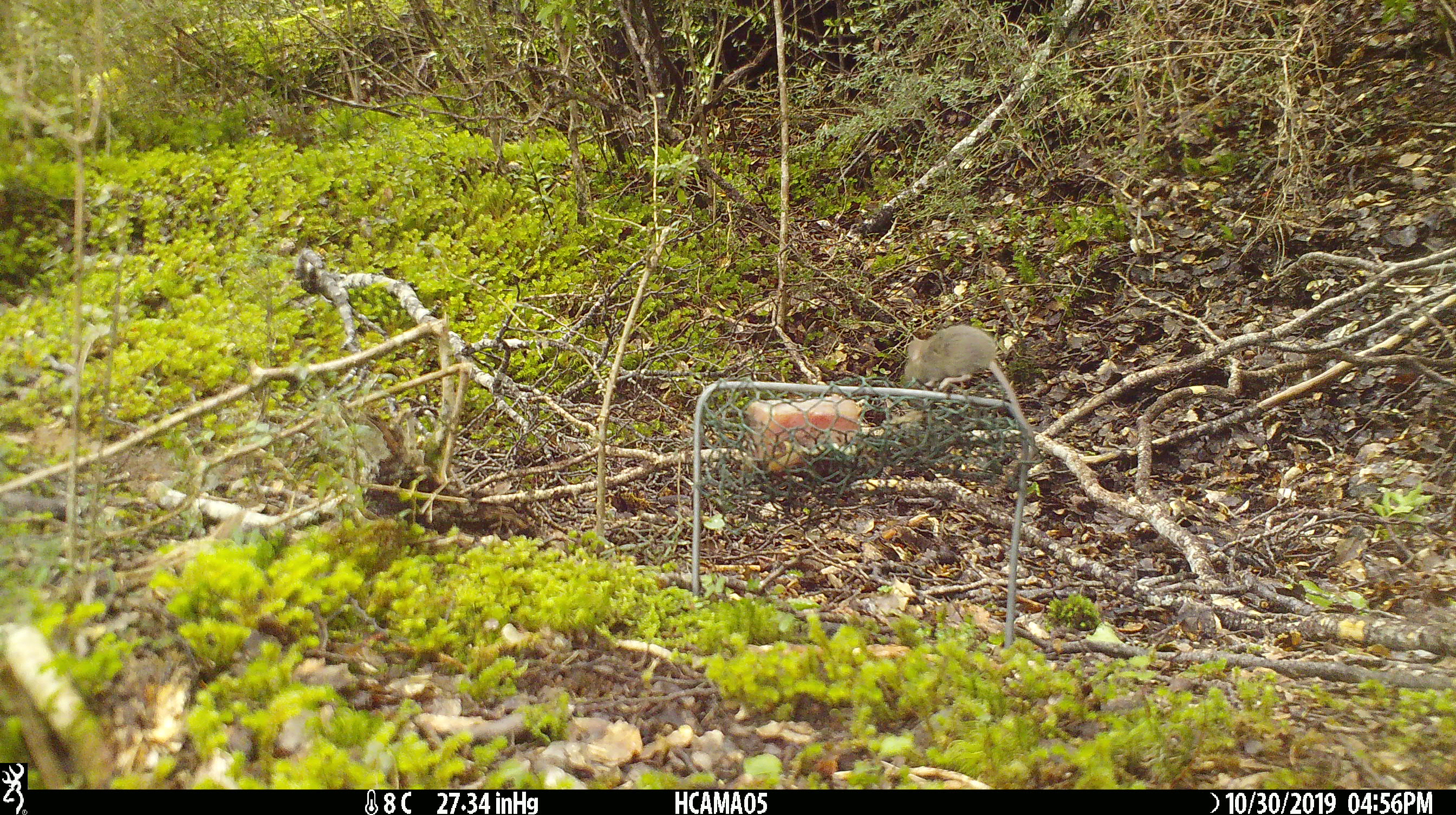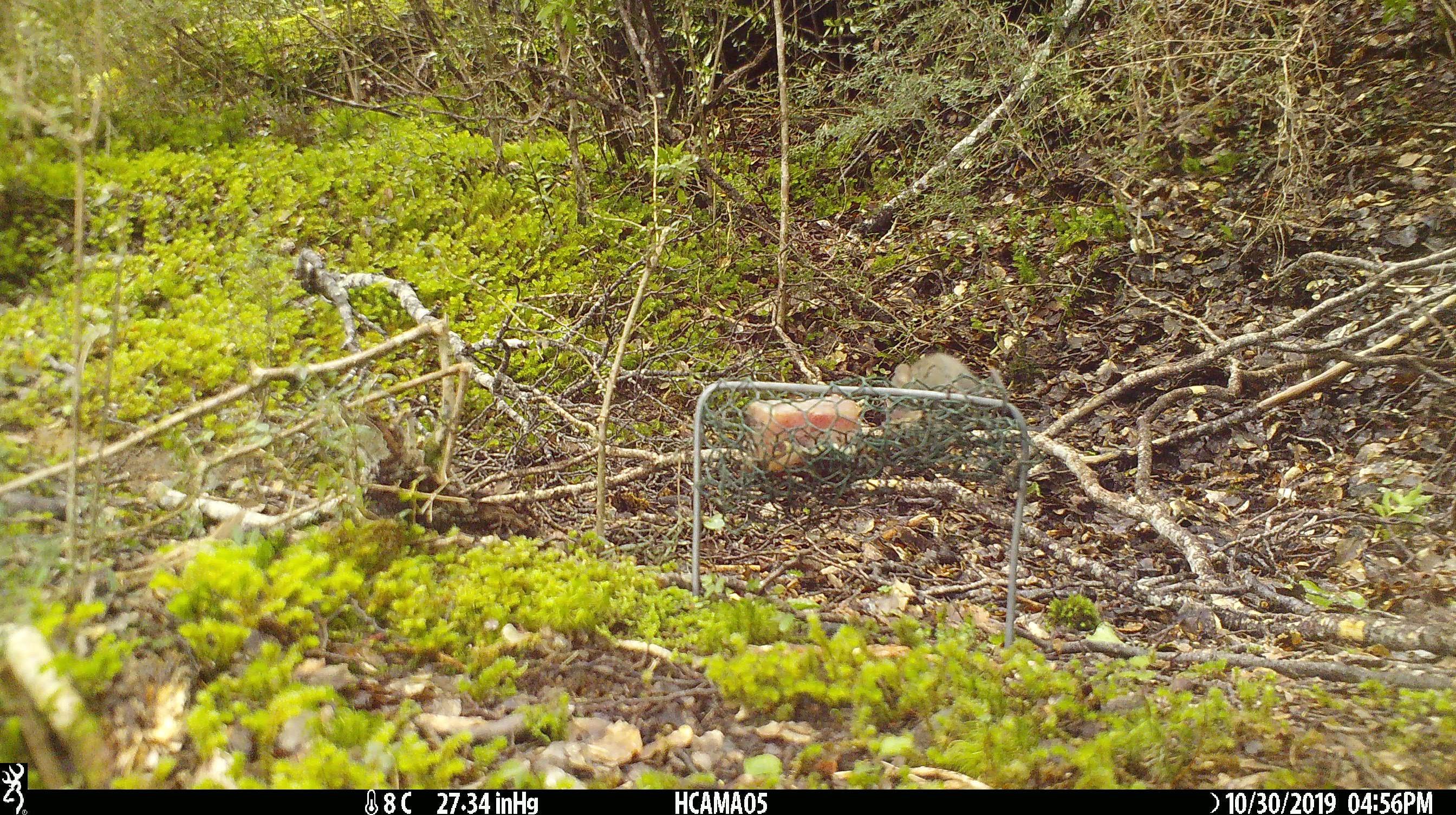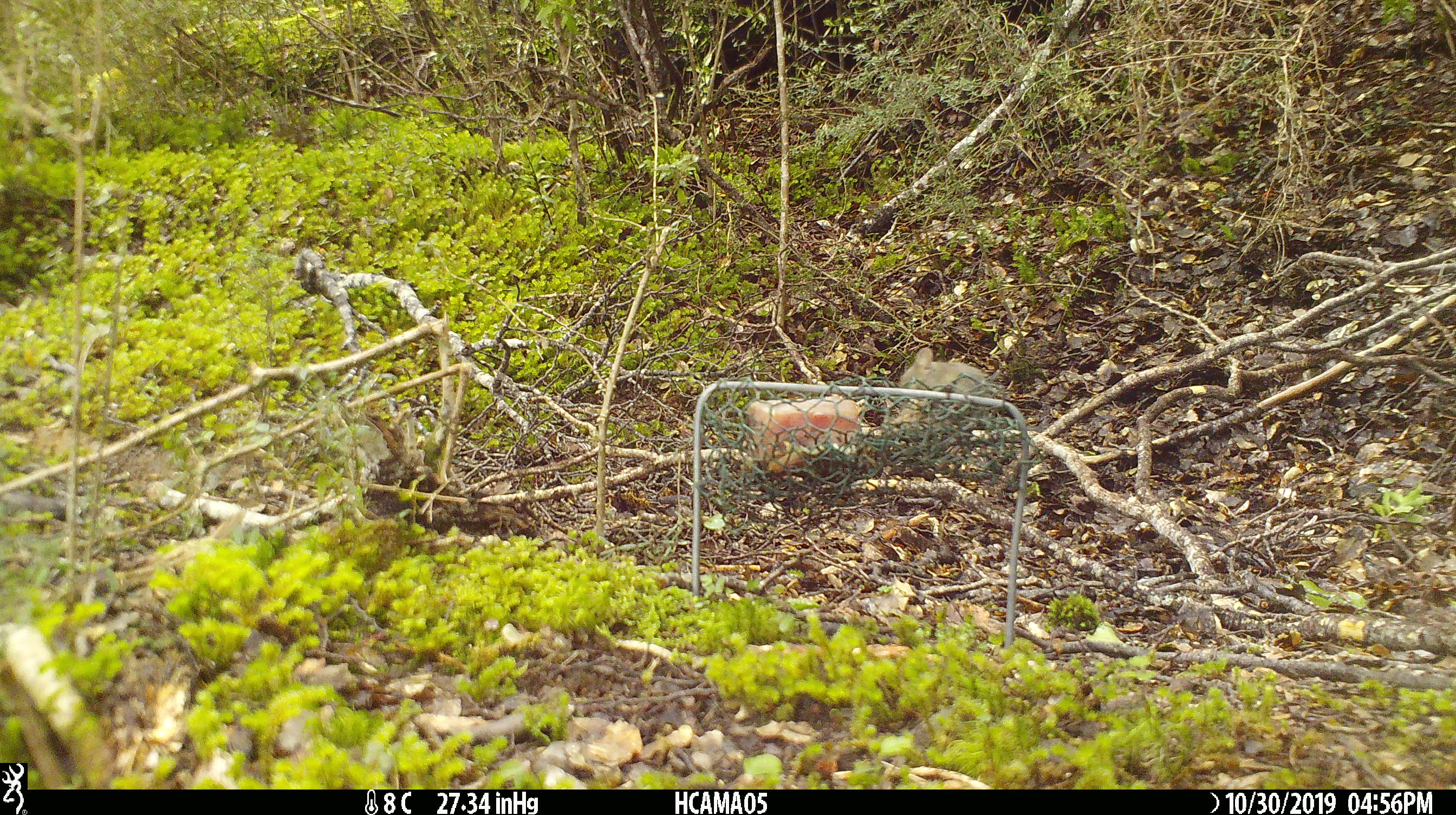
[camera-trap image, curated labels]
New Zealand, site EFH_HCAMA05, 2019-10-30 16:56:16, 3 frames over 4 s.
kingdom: Animalia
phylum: Chordata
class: Mammalia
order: Rodentia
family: Muridae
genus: Mus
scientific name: Mus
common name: mouse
Mouse (Mus).